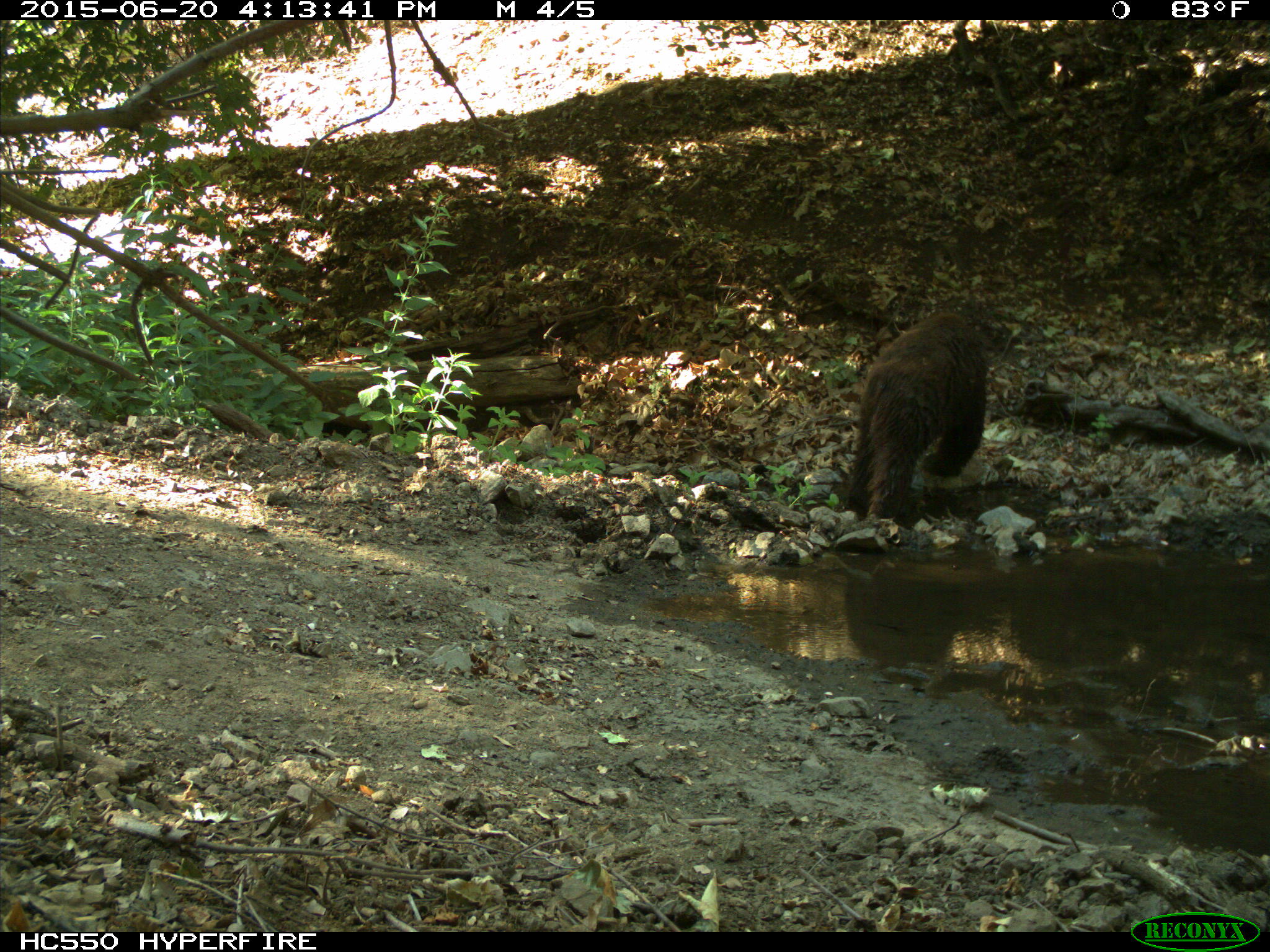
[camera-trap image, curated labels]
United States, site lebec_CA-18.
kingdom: Animalia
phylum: Chordata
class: Mammalia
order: Carnivora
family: Ursidae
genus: Ursus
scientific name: Ursus americanus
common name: american black bear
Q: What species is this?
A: Ursus americanus (american black bear).